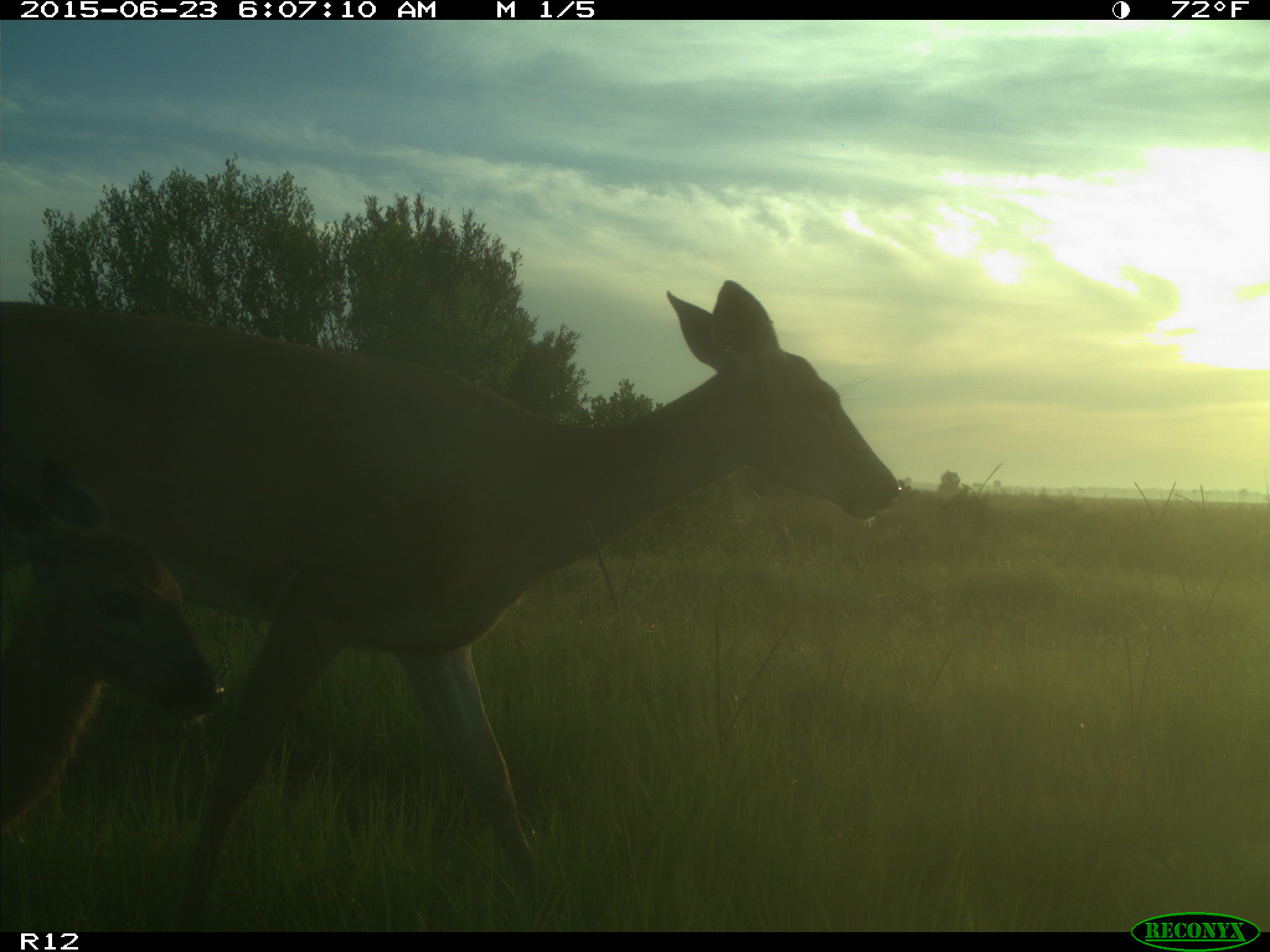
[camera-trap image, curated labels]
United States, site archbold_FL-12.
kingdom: Animalia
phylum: Chordata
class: Mammalia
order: Artiodactyla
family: Cervidae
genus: Odocoileus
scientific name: Odocoileus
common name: deer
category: unidentified deer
Unidentified deer (deer) (Odocoileus).